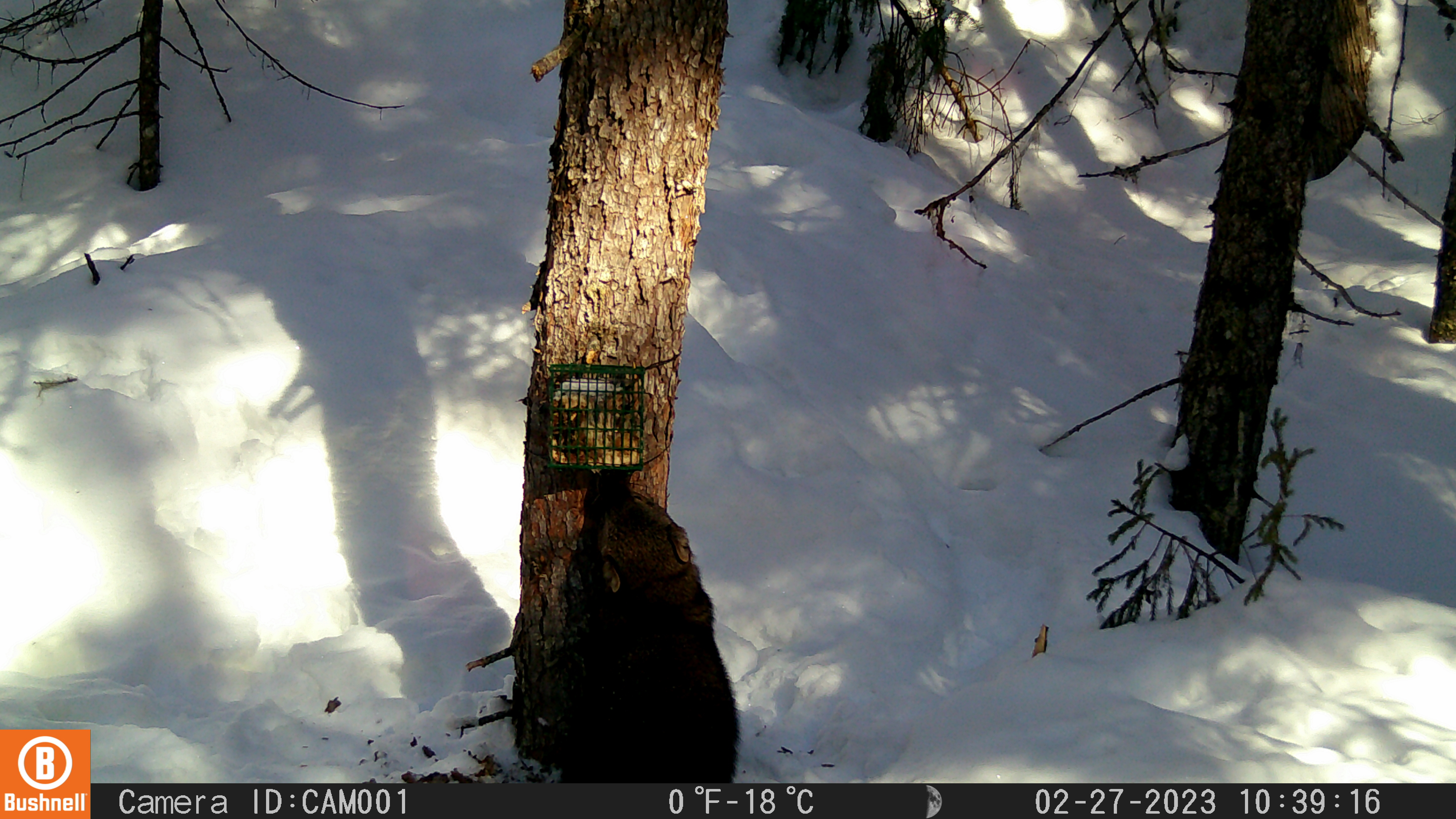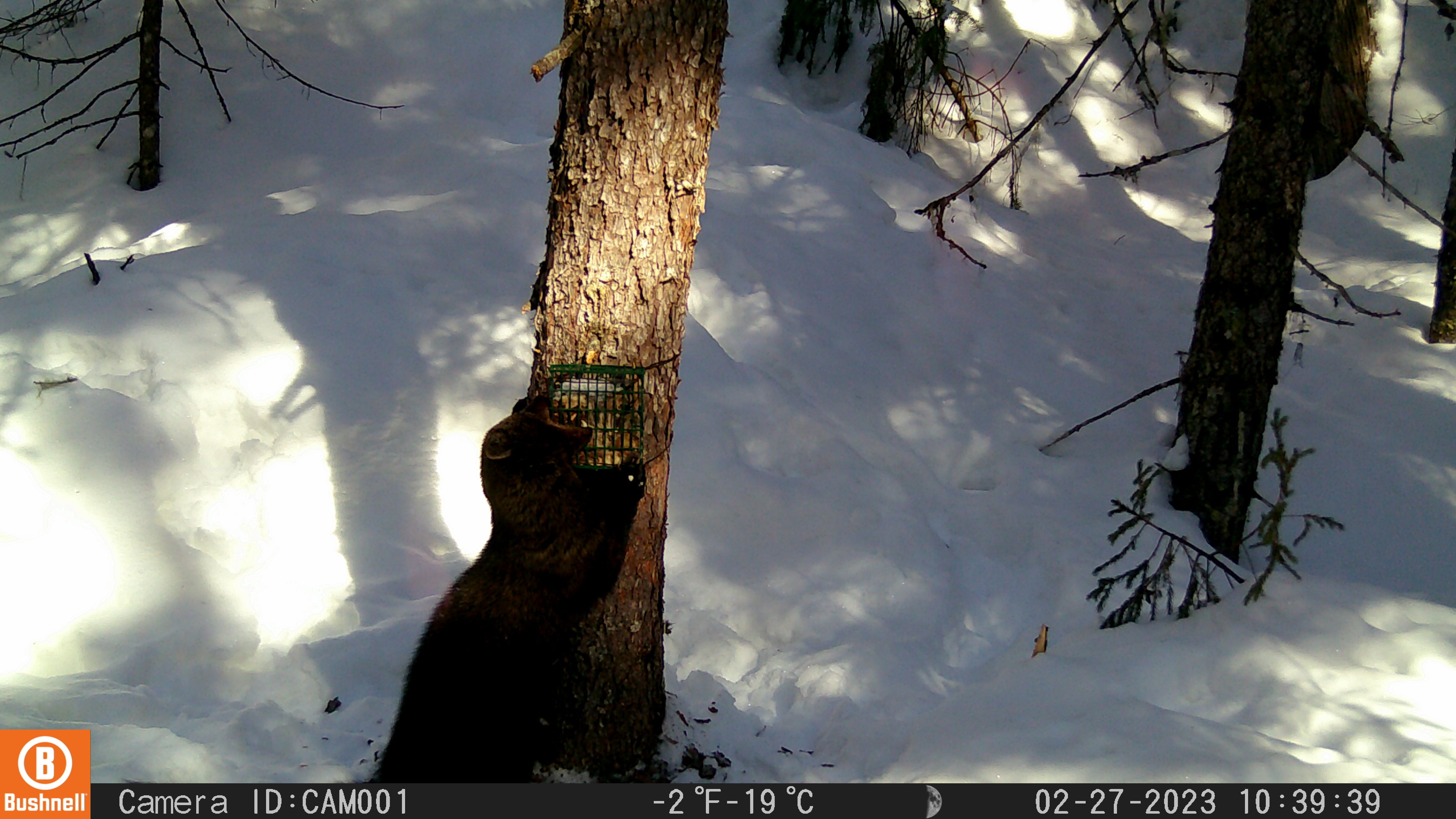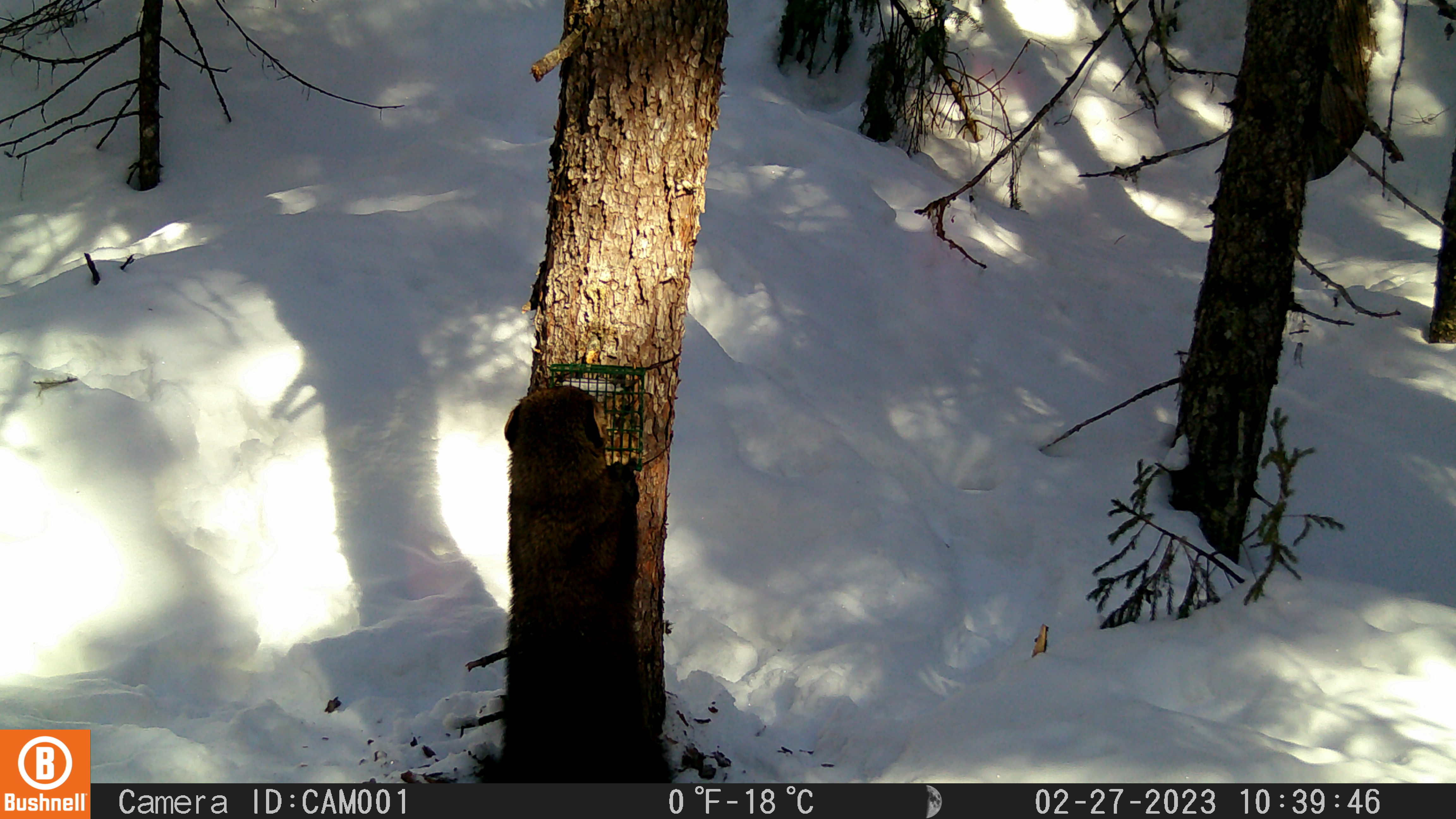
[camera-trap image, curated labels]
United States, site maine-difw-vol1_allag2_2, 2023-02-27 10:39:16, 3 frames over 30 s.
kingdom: Animalia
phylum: Chordata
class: Mammalia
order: Carnivora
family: Mustelidae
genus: Pekania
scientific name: Pekania pennanti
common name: fisher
Fisher (Pekania pennanti).